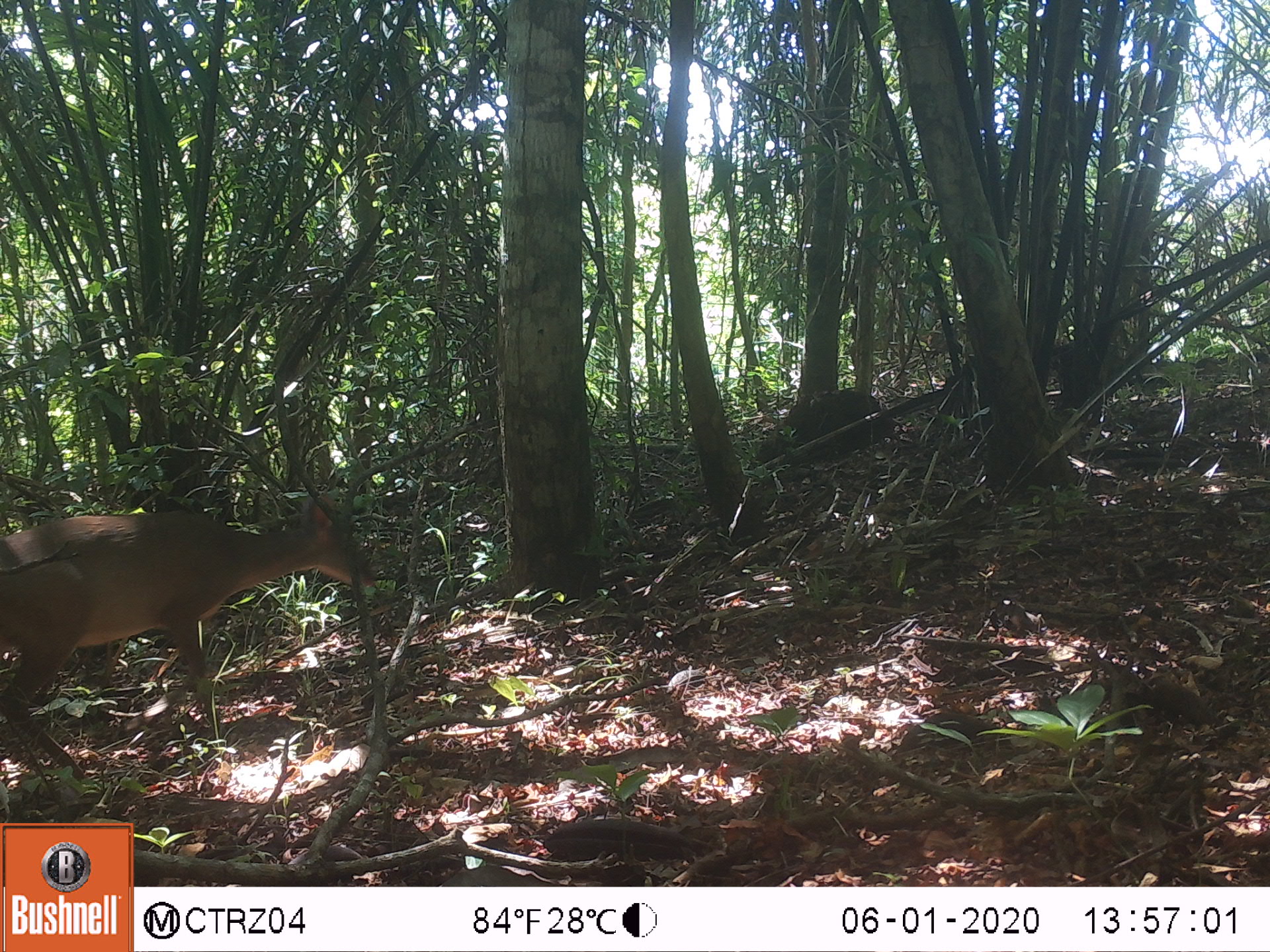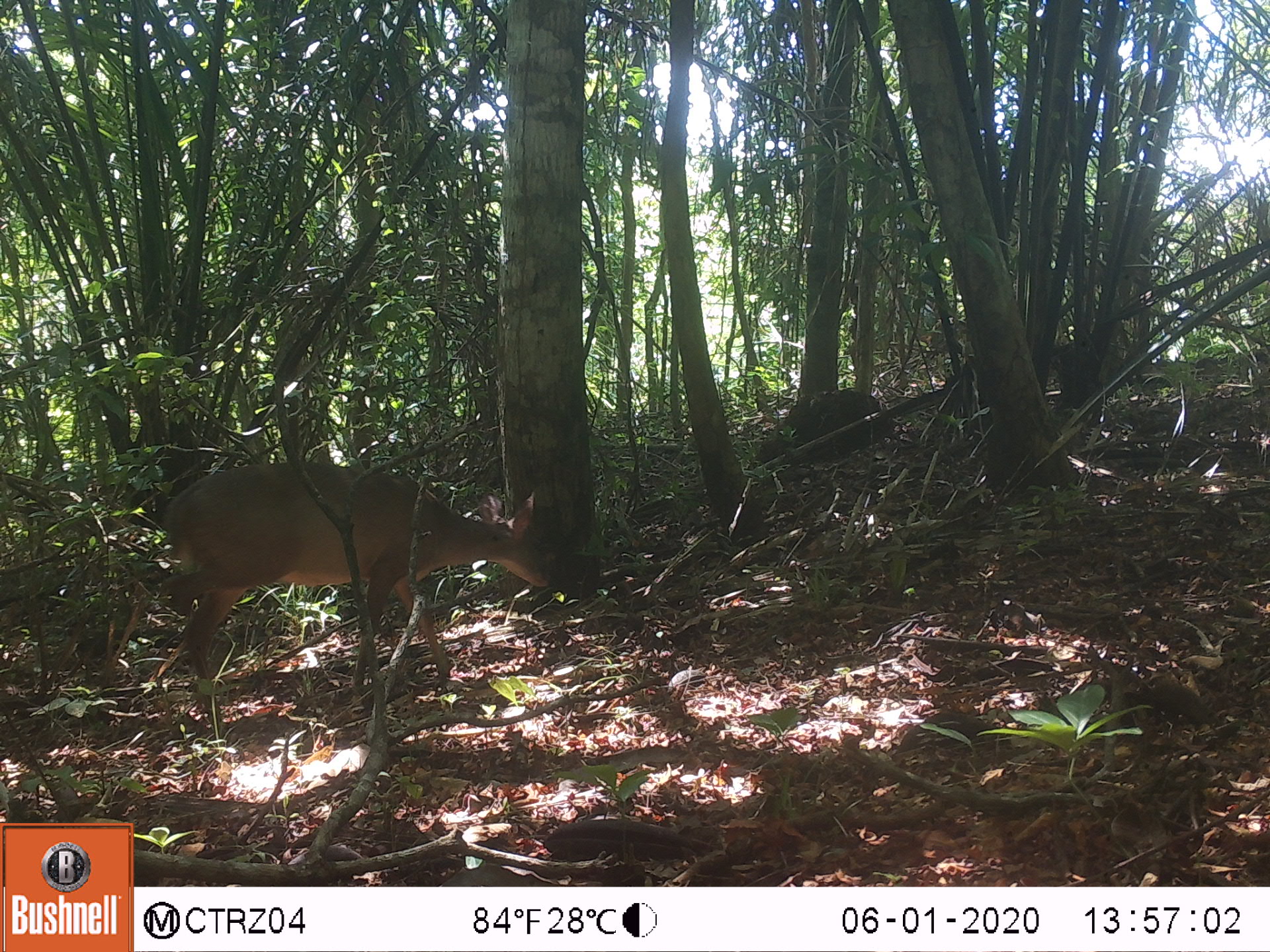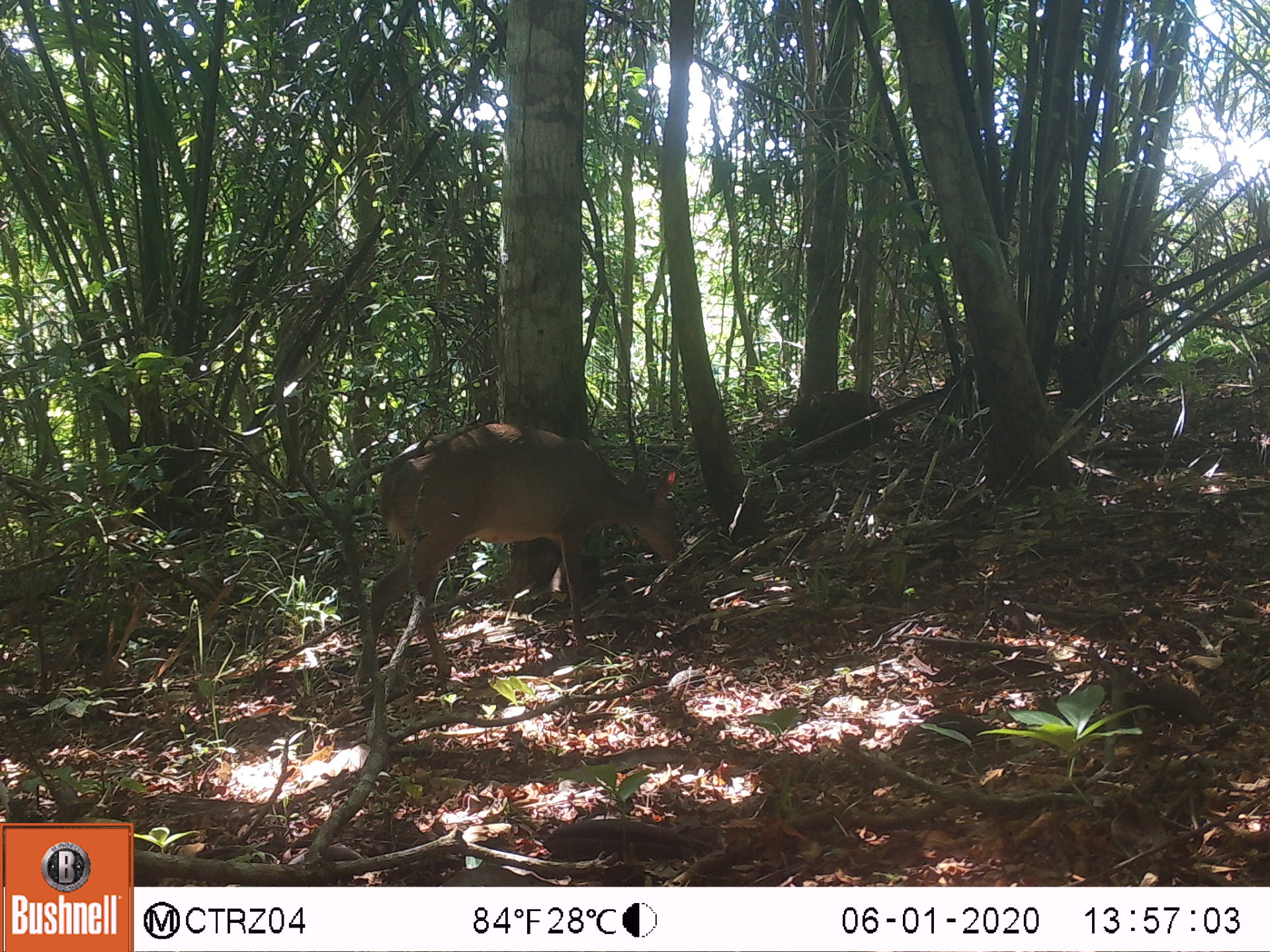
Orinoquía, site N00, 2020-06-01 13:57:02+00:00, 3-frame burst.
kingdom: Animalia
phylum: Chordata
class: Mammalia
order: Artiodactyla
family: Cervidae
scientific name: Cervidae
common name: deer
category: unknown cervid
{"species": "unknown cervid (deer) (Cervidae)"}